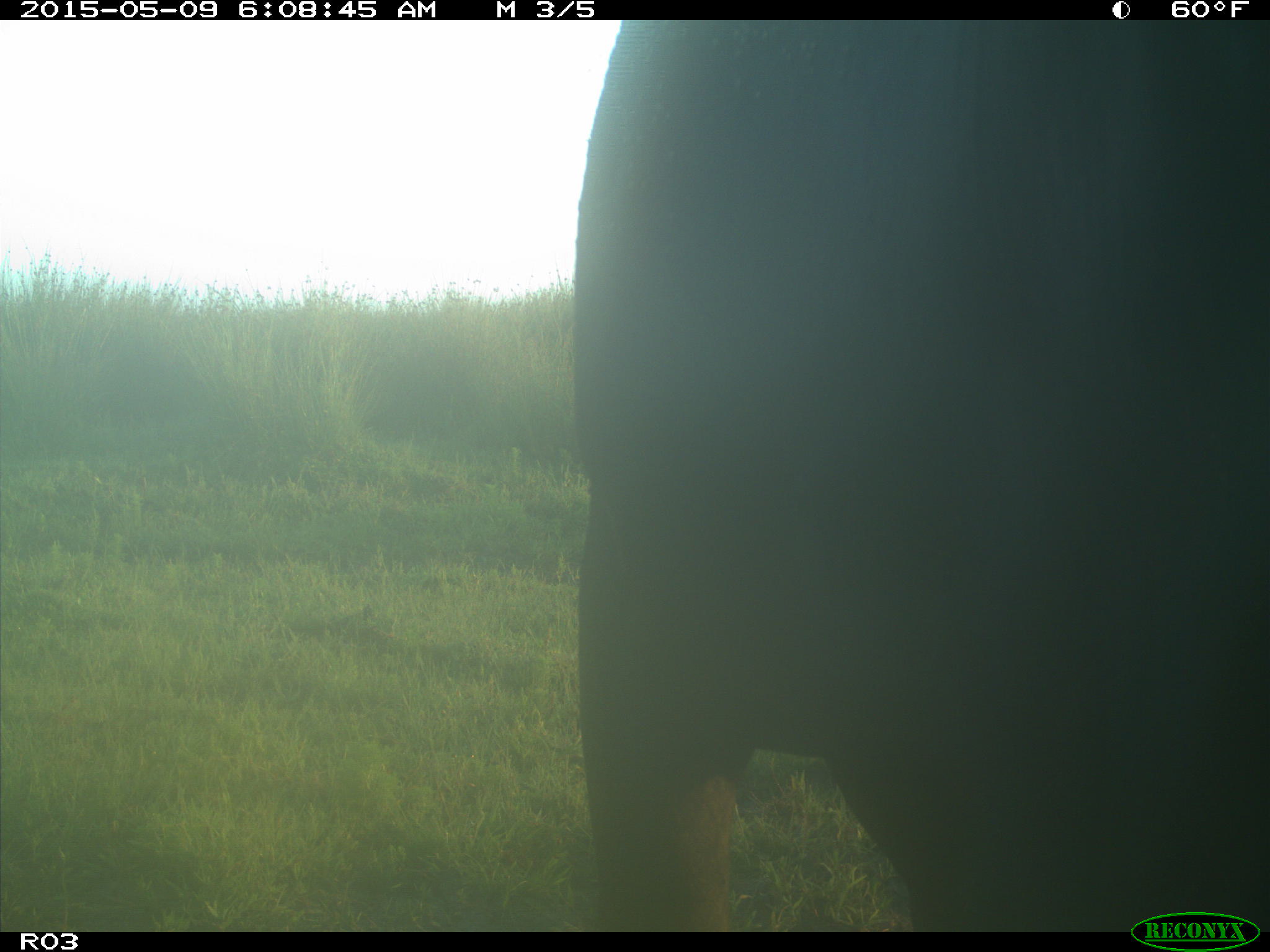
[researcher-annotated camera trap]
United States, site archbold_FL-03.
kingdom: Animalia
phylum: Chordata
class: Mammalia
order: Artiodactyla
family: Bovidae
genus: Bos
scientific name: Bos taurus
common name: domestic cow